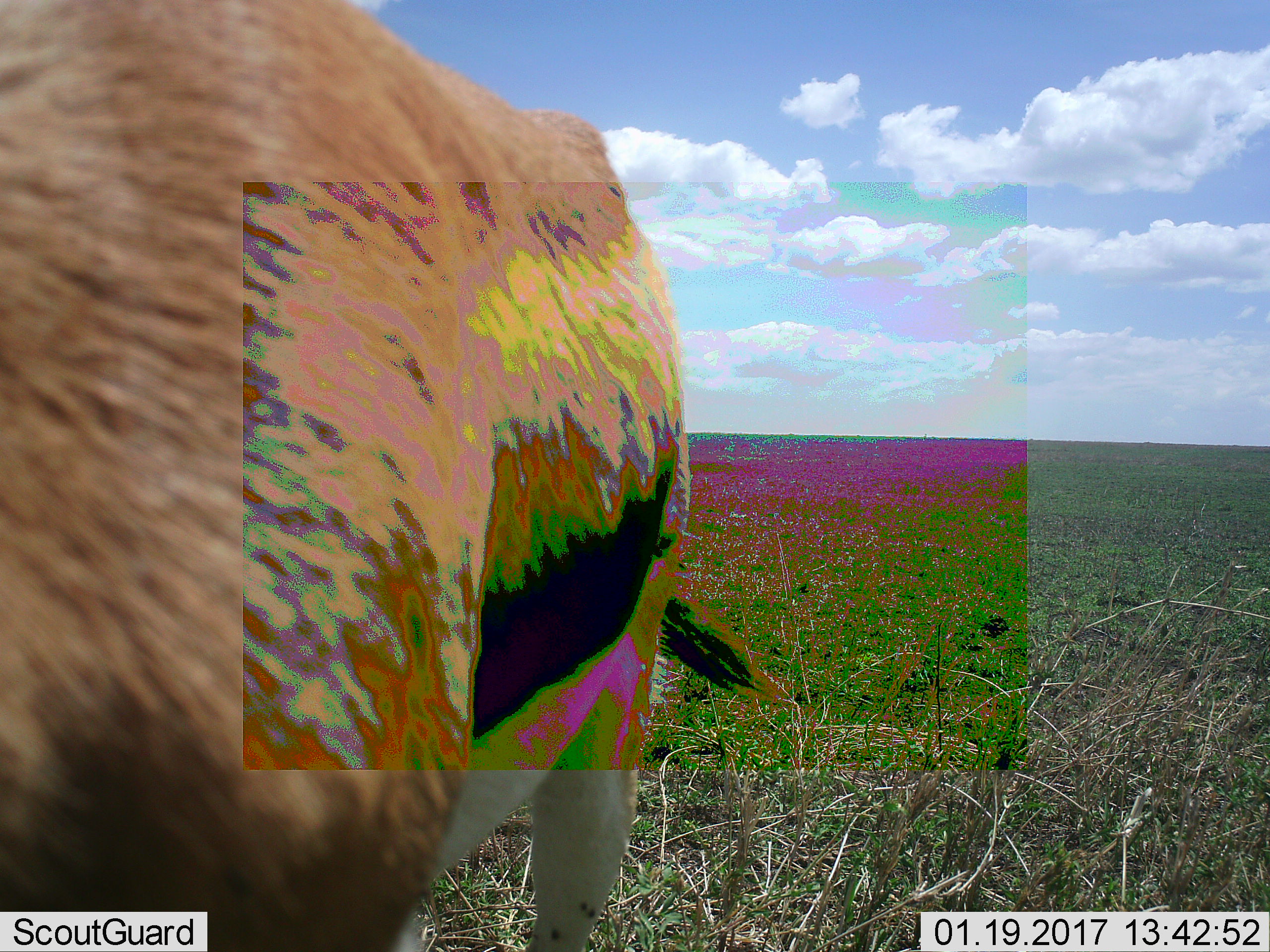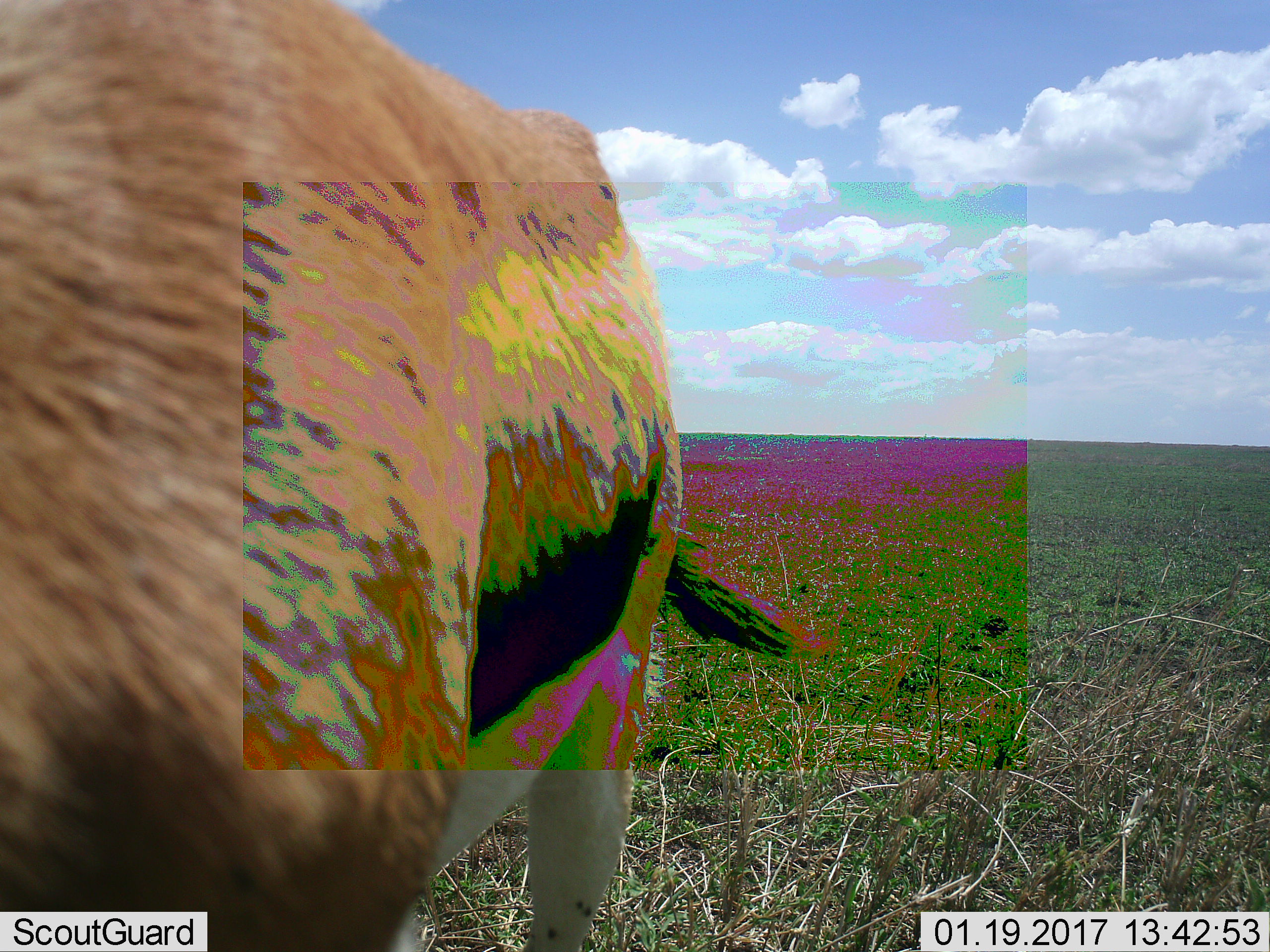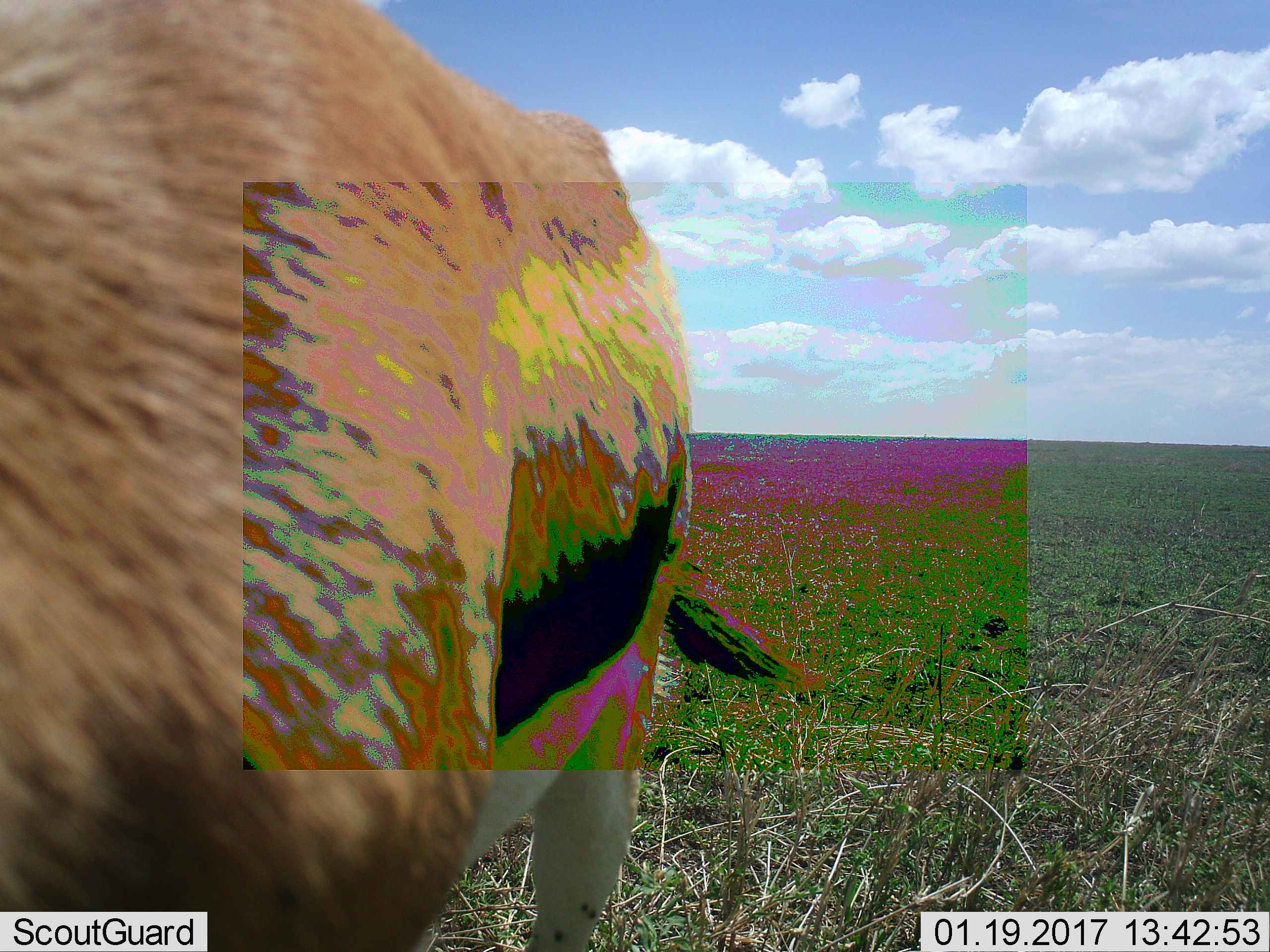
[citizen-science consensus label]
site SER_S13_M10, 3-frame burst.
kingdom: Animalia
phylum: Chordata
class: Mammalia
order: Artiodactyla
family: Bovidae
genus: Eudorcas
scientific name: Eudorcas thomsonii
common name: thomson's gazelle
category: gazellethomsons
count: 1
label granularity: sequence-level